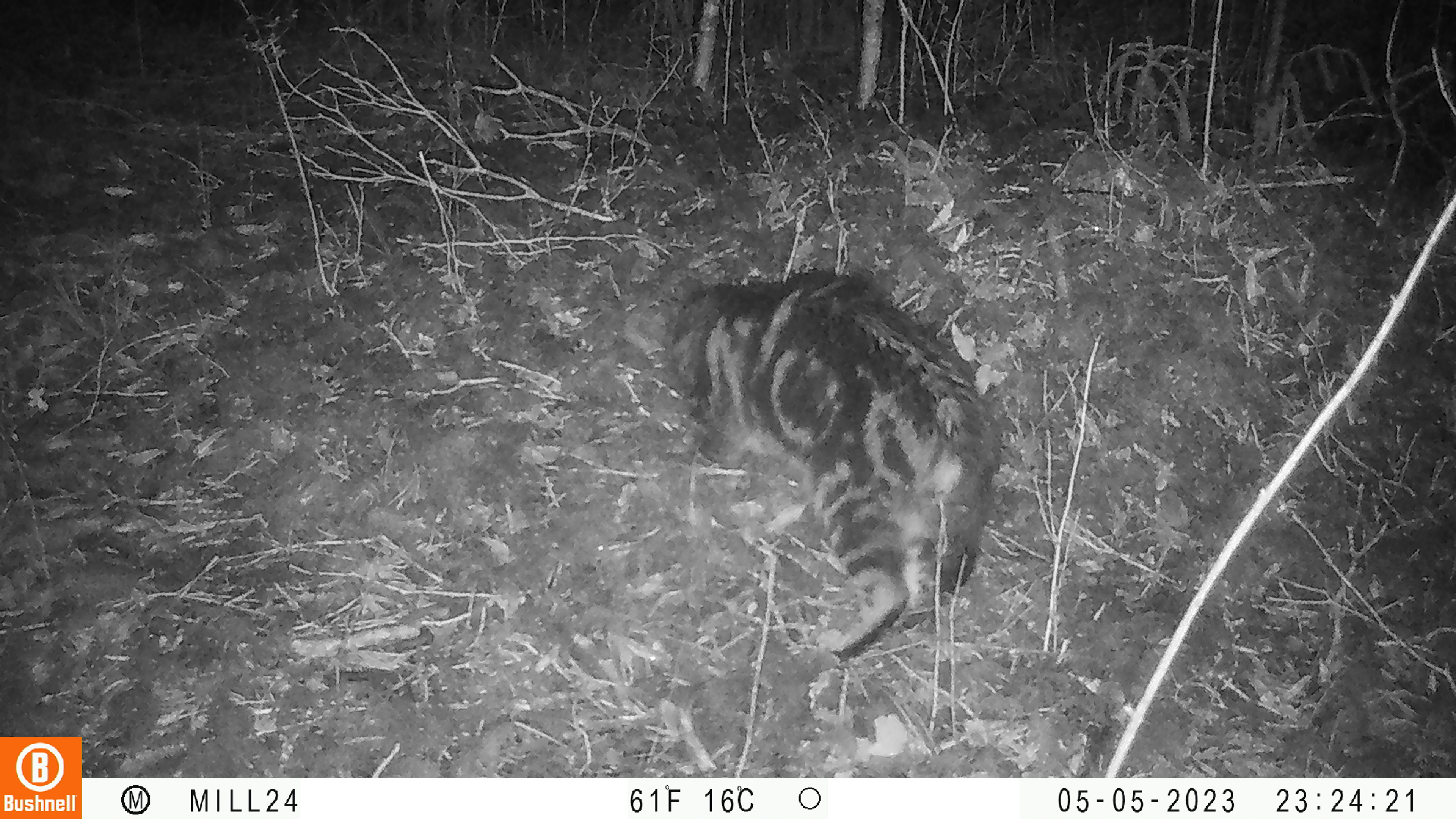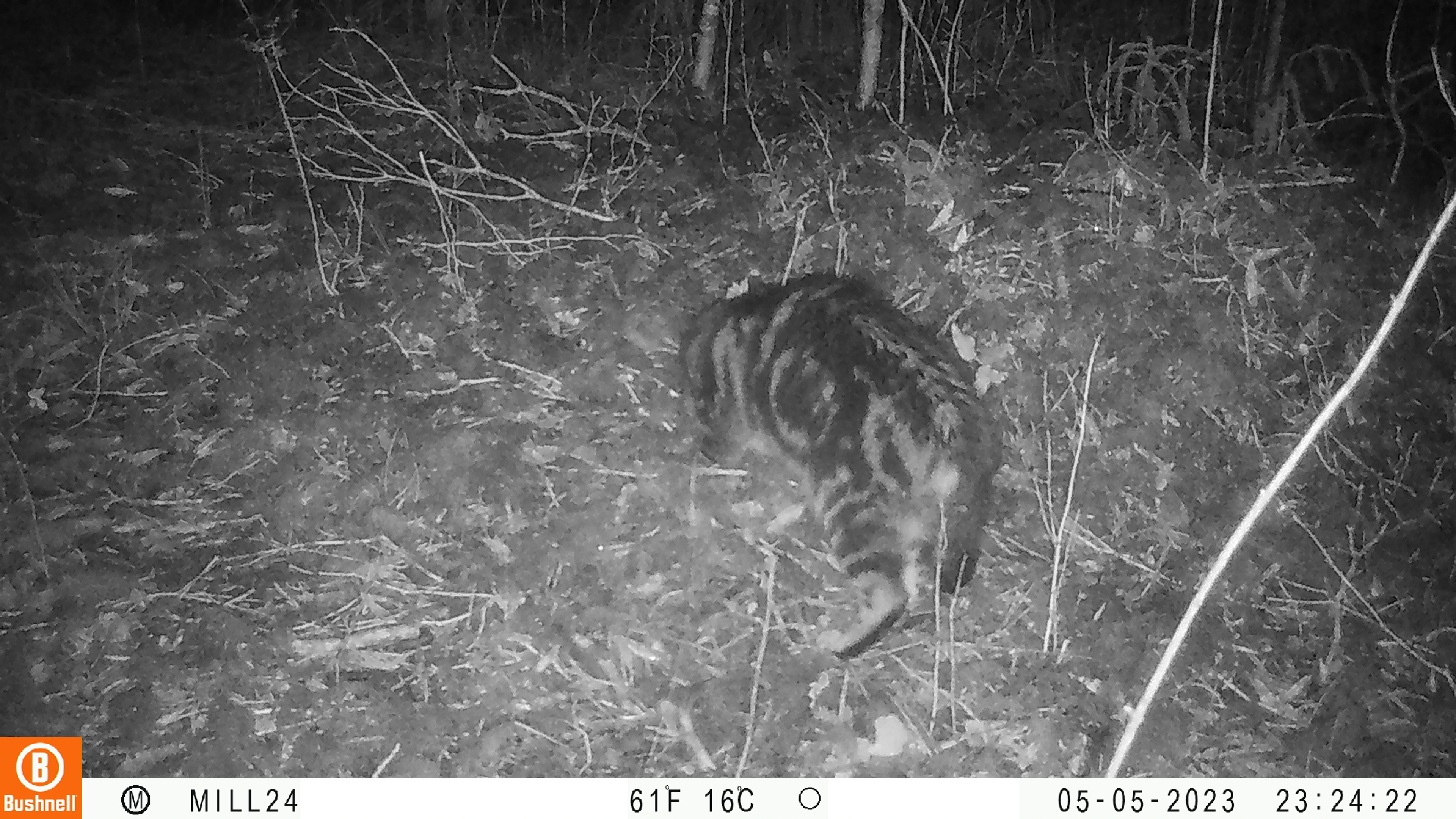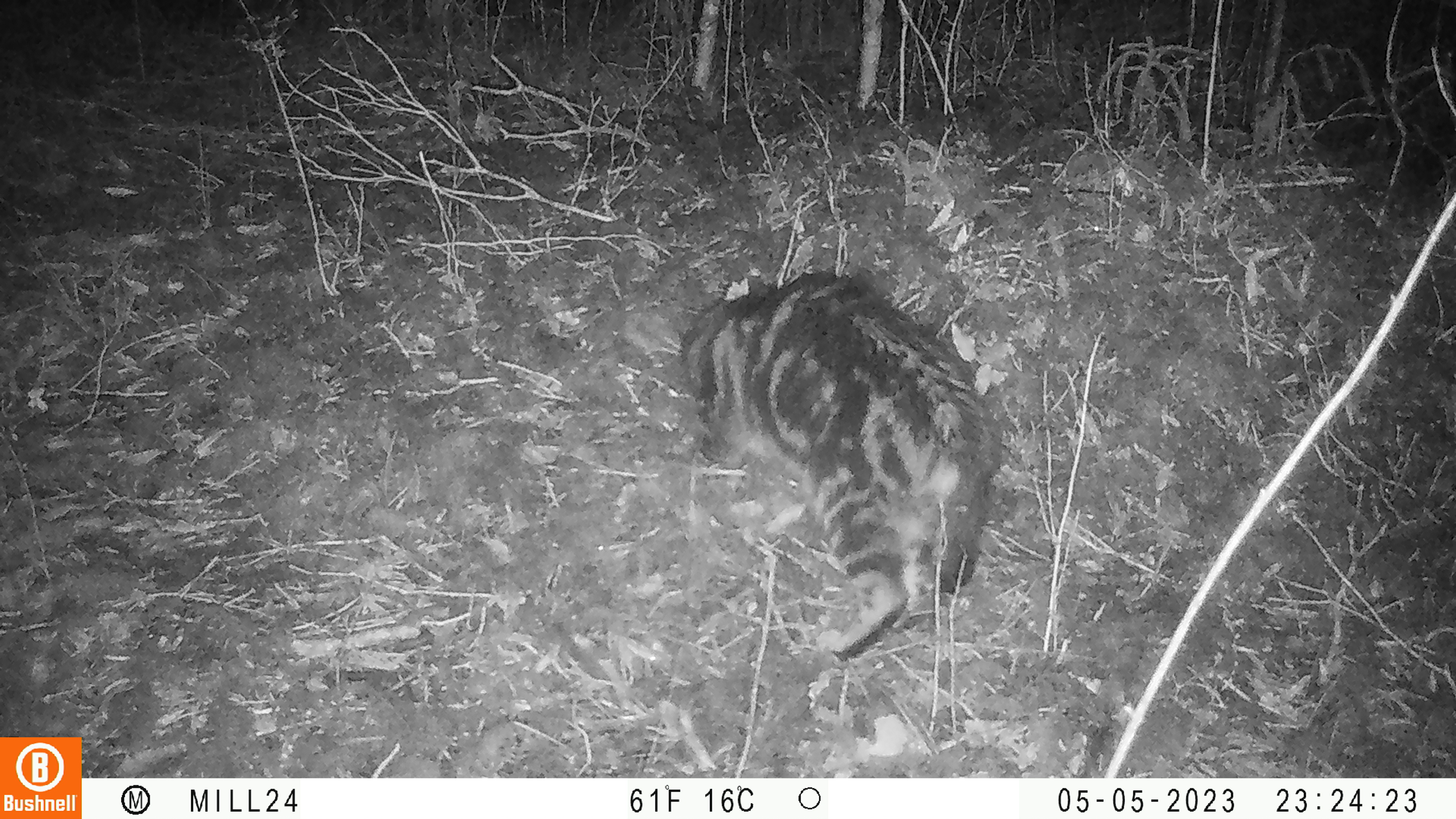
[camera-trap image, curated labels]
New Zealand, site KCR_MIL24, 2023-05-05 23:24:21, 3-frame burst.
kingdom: Animalia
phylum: Chordata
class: Mammalia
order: Carnivora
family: Felidae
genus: Felis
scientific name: Felis catus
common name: domestic cat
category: cat